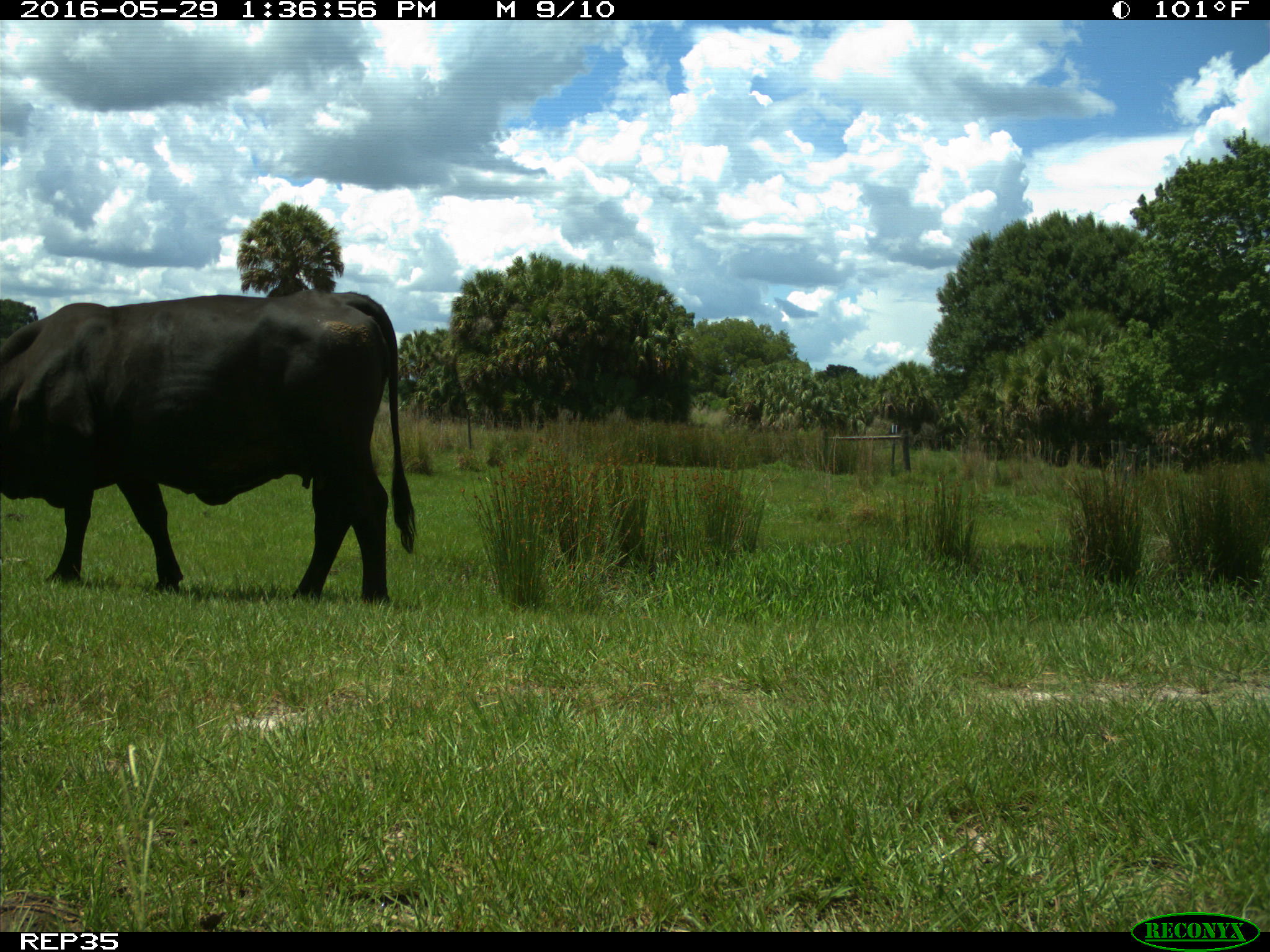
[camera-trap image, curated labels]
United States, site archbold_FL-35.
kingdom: Animalia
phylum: Chordata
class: Mammalia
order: Artiodactyla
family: Bovidae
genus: Bos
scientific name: Bos taurus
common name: domestic cow